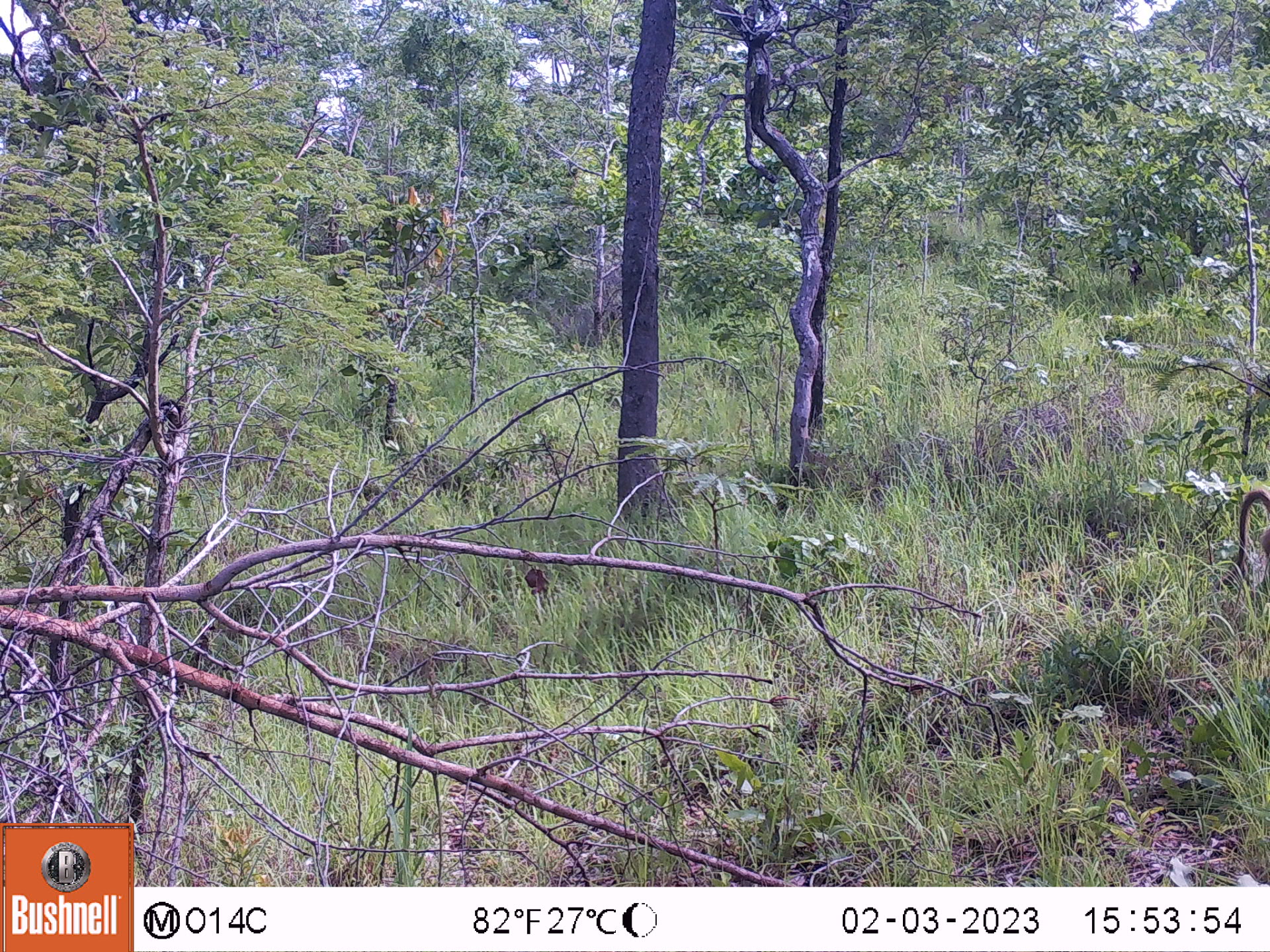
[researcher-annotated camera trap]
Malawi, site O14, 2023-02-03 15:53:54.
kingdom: Animalia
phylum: Chordata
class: Mammalia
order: Primates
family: Cercopithecidae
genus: Papio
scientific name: Papio cynocephalus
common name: yellow baboon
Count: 1.